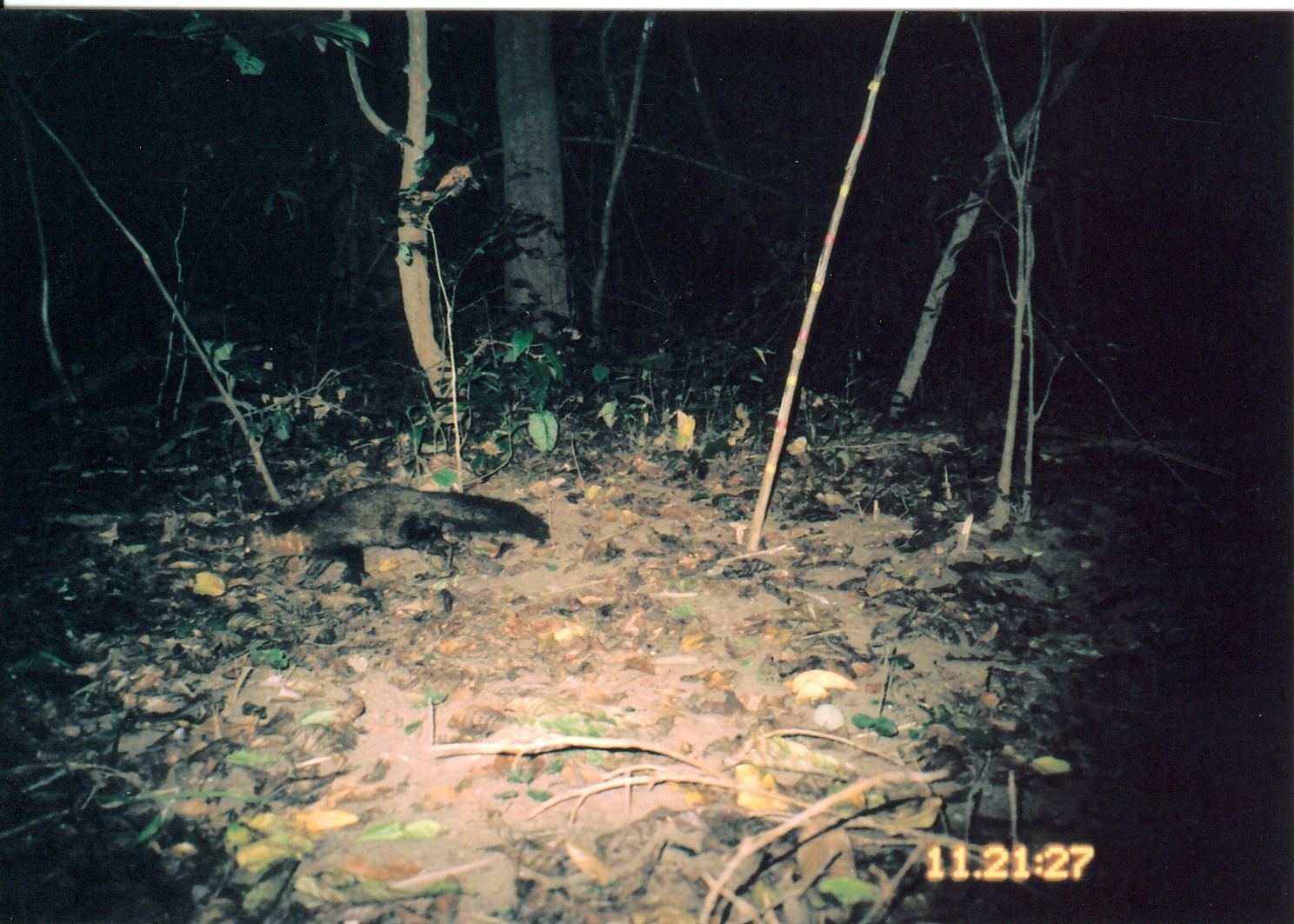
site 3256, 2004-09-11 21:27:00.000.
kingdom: Animalia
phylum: Chordata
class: Mammalia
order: Carnivora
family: Herpestidae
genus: Bdeogale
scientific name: Bdeogale crassicauda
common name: bushy-tailed mongoose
Bdeogale crassicauda (bushy-tailed mongoose), count 1.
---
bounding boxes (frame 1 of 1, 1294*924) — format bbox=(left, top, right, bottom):
bdeogale crassicauda: bbox=(230, 480, 553, 614)